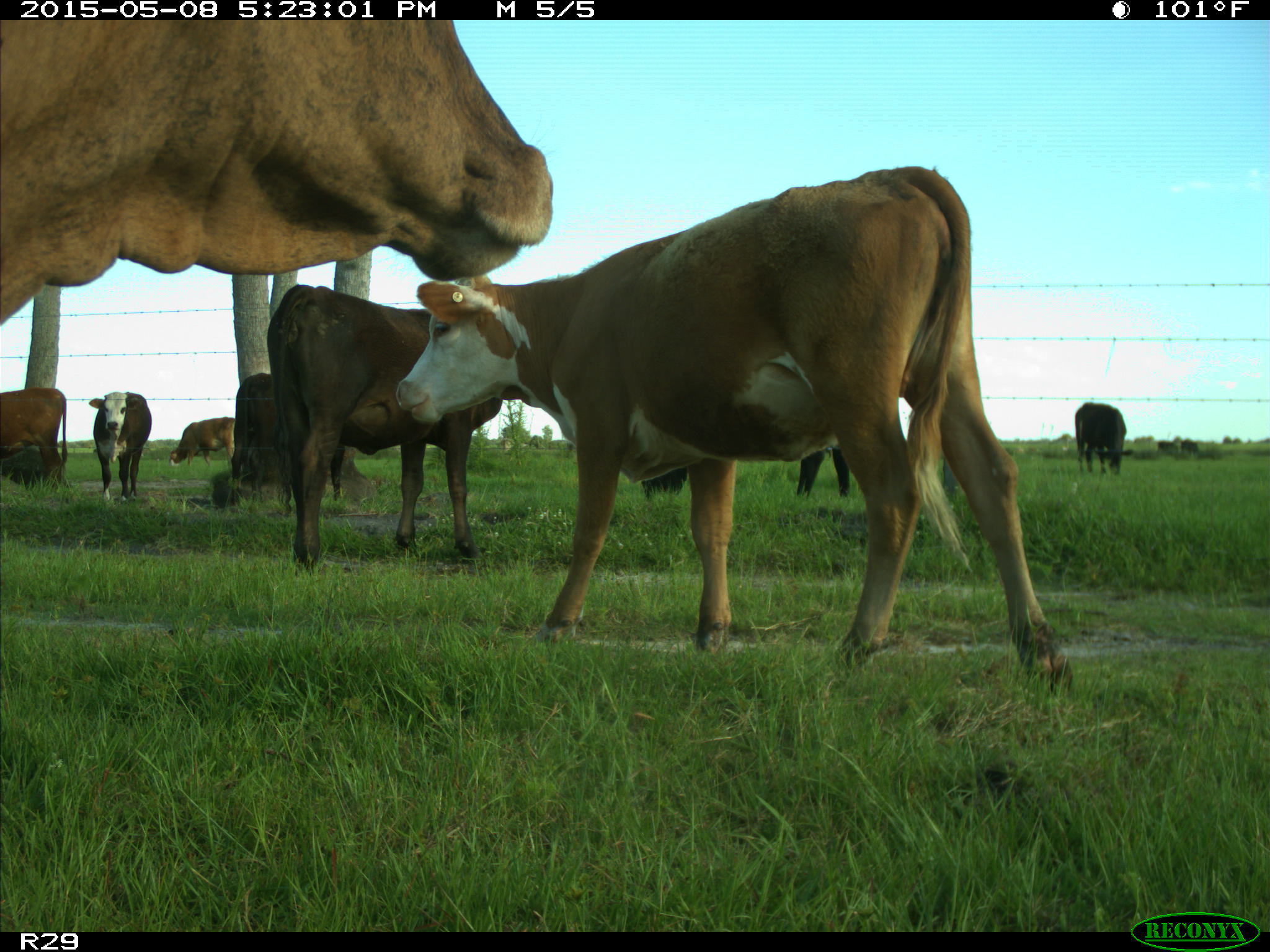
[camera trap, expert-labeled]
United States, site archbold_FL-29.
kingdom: Animalia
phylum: Chordata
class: Mammalia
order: Artiodactyla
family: Bovidae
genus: Bos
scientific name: Bos taurus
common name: domestic cow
Bos taurus (domestic cow).